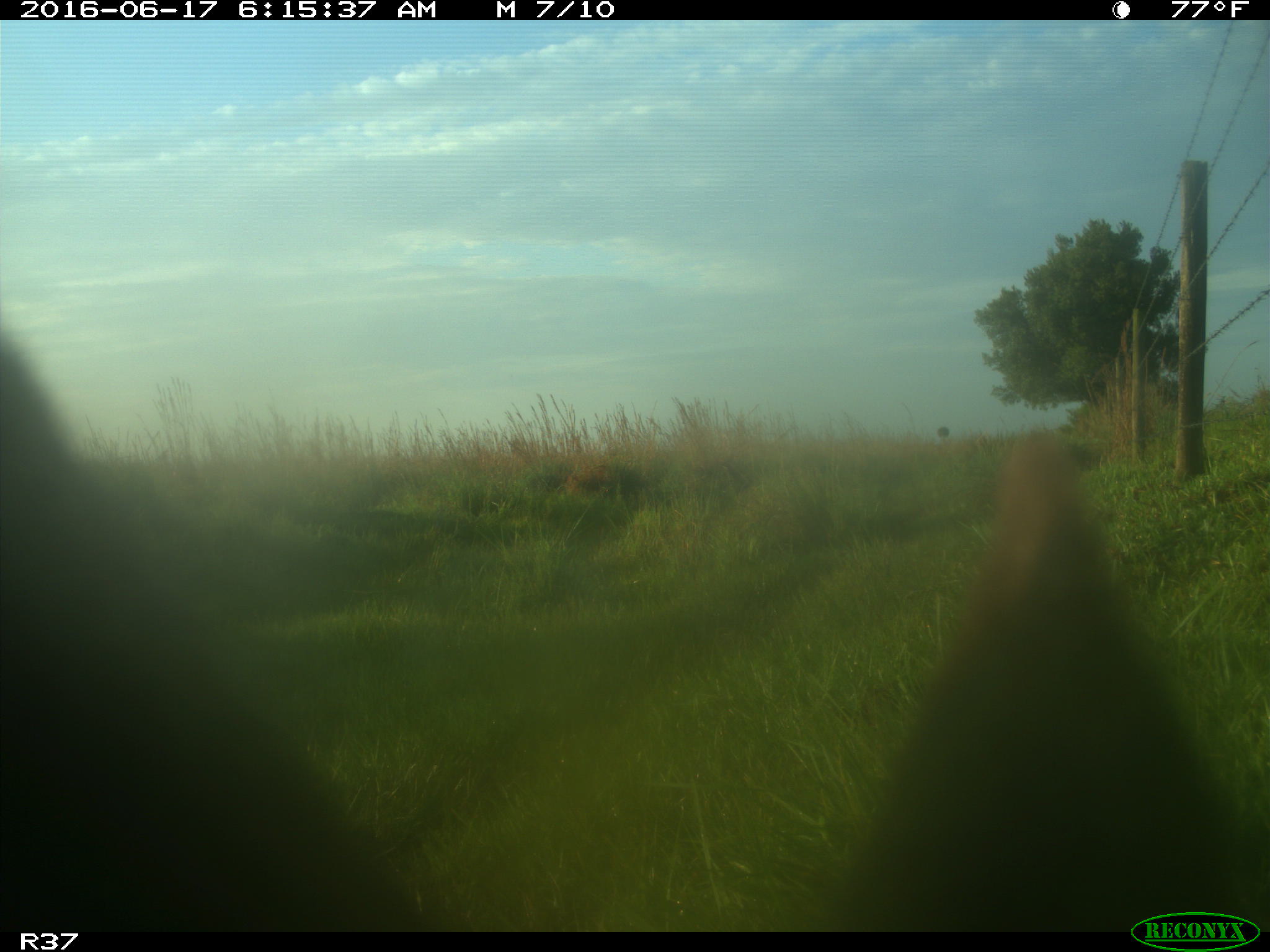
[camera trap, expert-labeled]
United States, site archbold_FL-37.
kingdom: Animalia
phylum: Chordata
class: Mammalia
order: Artiodactyla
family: Bovidae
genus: Bos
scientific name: Bos taurus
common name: domestic cow